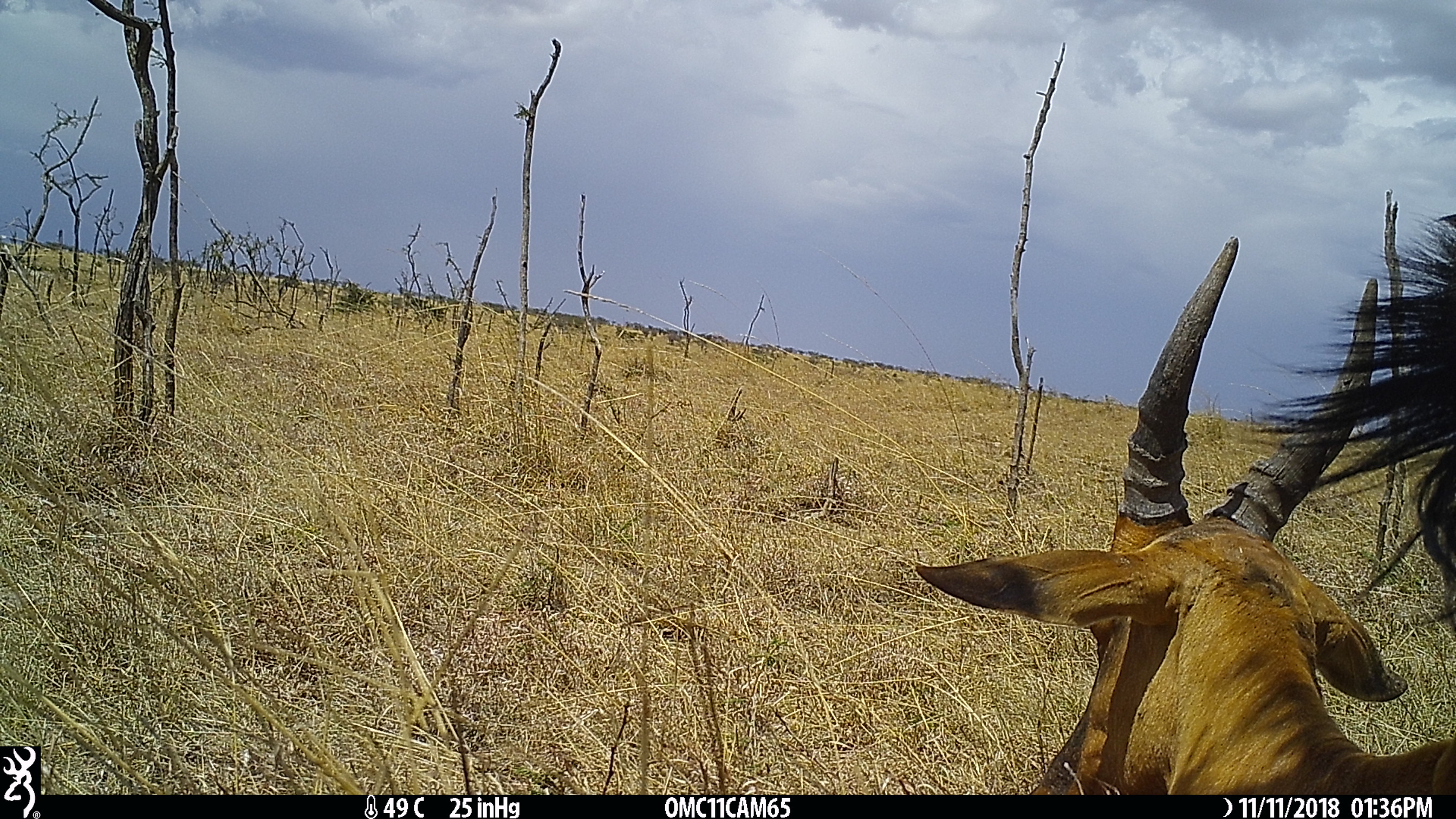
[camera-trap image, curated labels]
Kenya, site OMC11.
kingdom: Animalia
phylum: Chordata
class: Mammalia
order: Artiodactyla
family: Bovidae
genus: Damaliscus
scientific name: Damaliscus lunatus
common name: topi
Topi (Damaliscus lunatus).